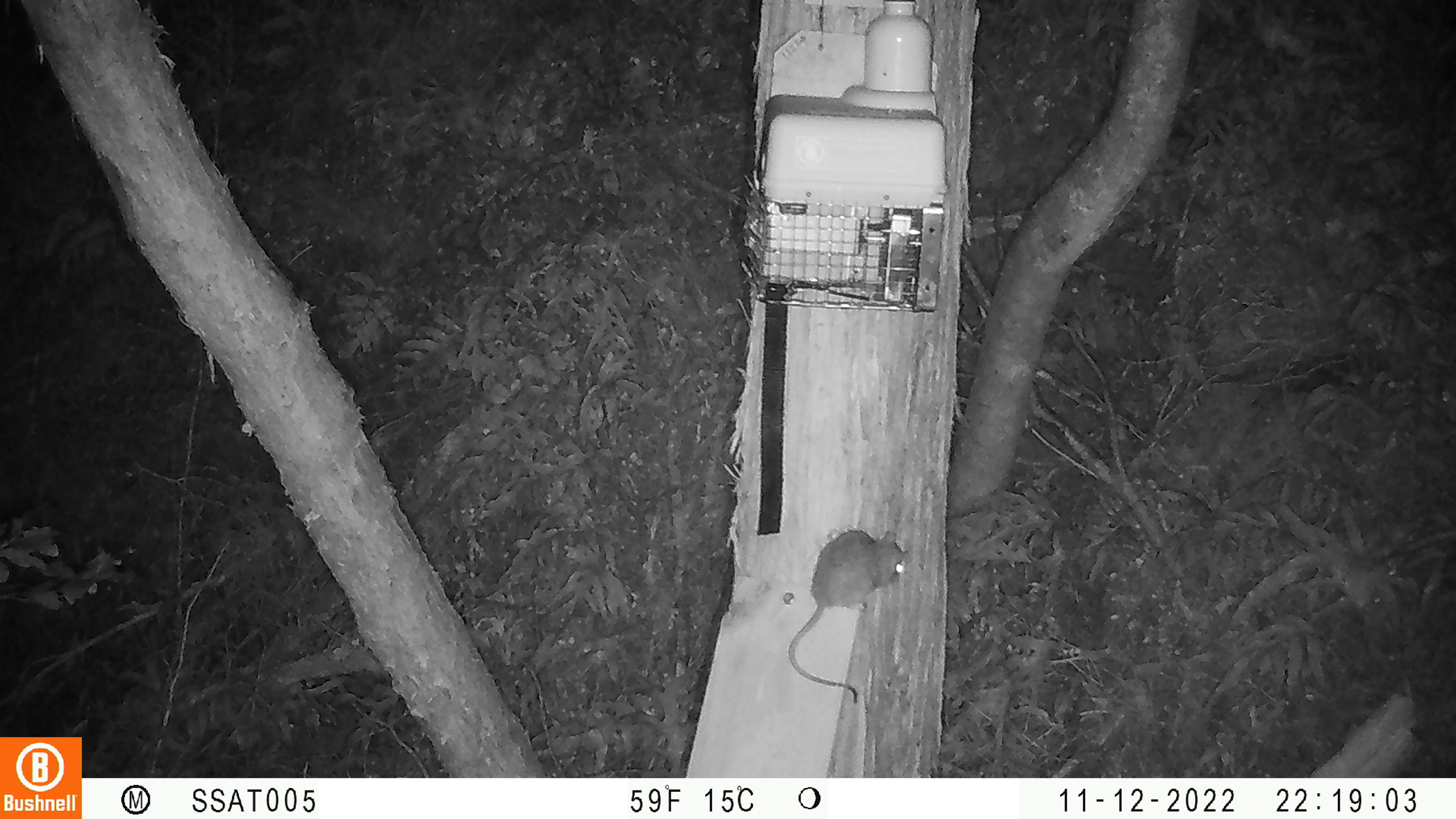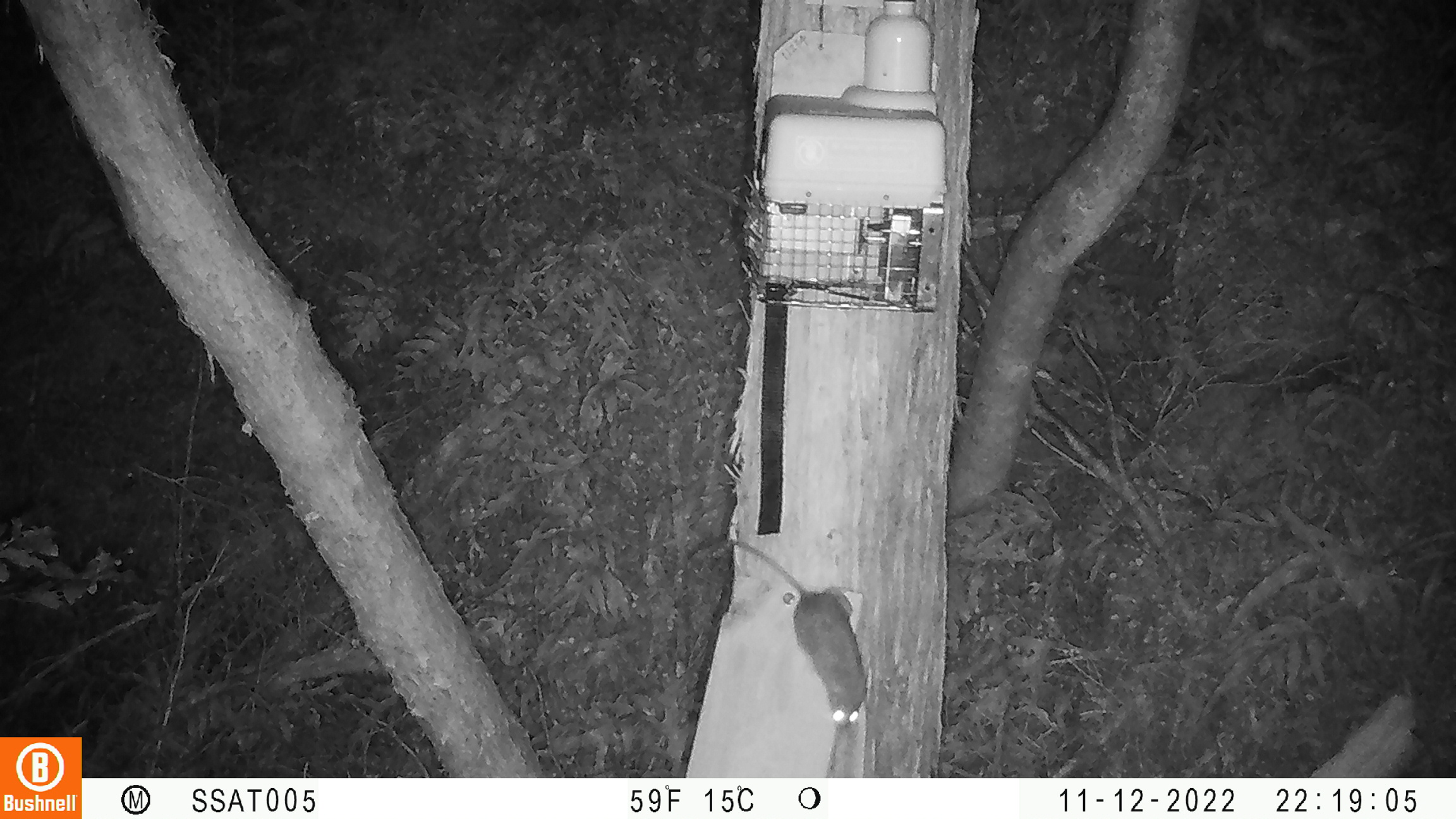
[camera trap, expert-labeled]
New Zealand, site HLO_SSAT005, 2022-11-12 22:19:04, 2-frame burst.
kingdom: Animalia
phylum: Chordata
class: Mammalia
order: Rodentia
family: Muridae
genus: Rattus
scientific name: Rattus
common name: rat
Rat (Rattus).